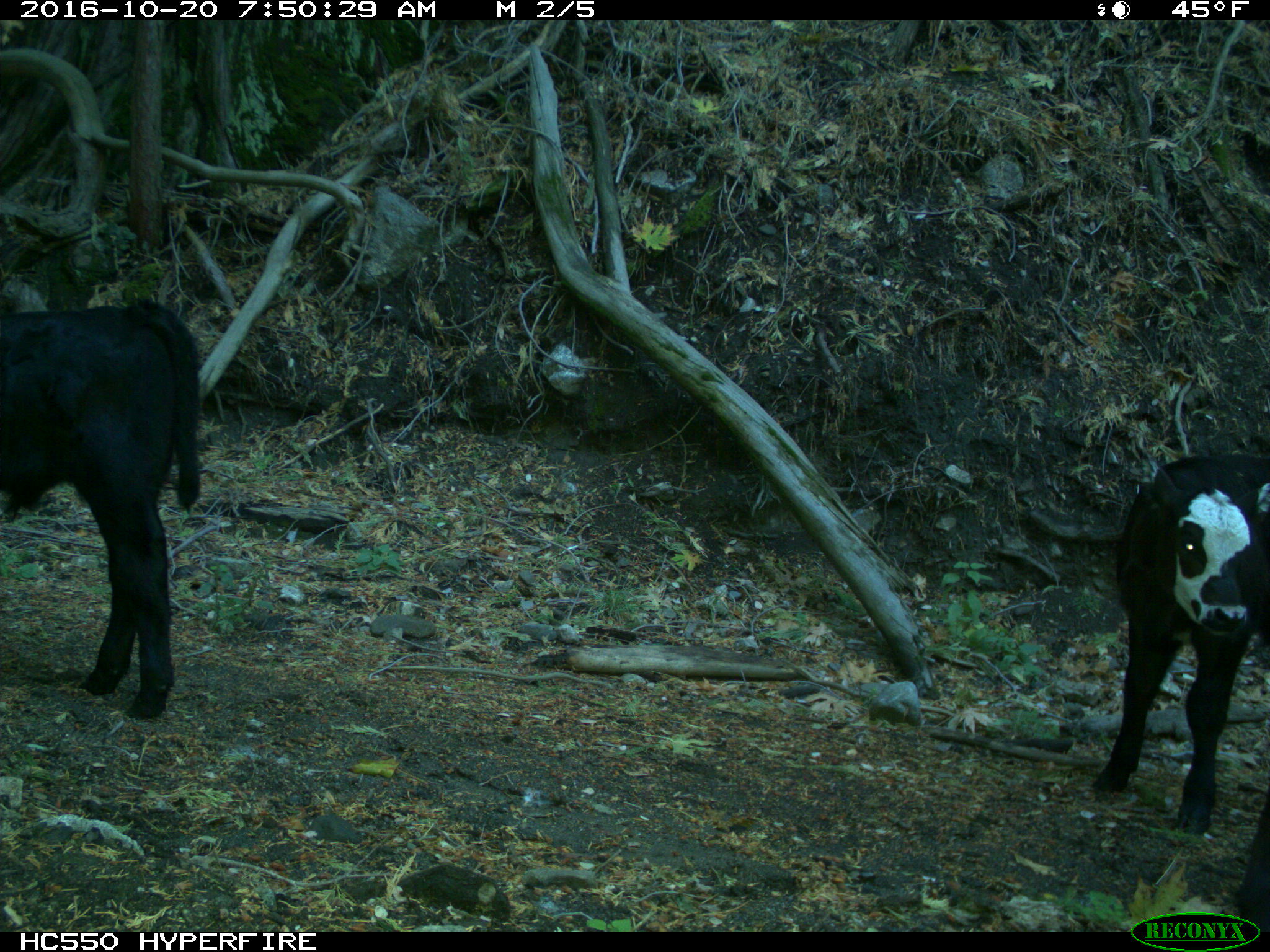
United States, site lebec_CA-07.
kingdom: Animalia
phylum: Chordata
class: Mammalia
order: Artiodactyla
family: Bovidae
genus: Bos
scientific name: Bos taurus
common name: domestic cow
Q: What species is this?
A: Bos taurus (domestic cow).